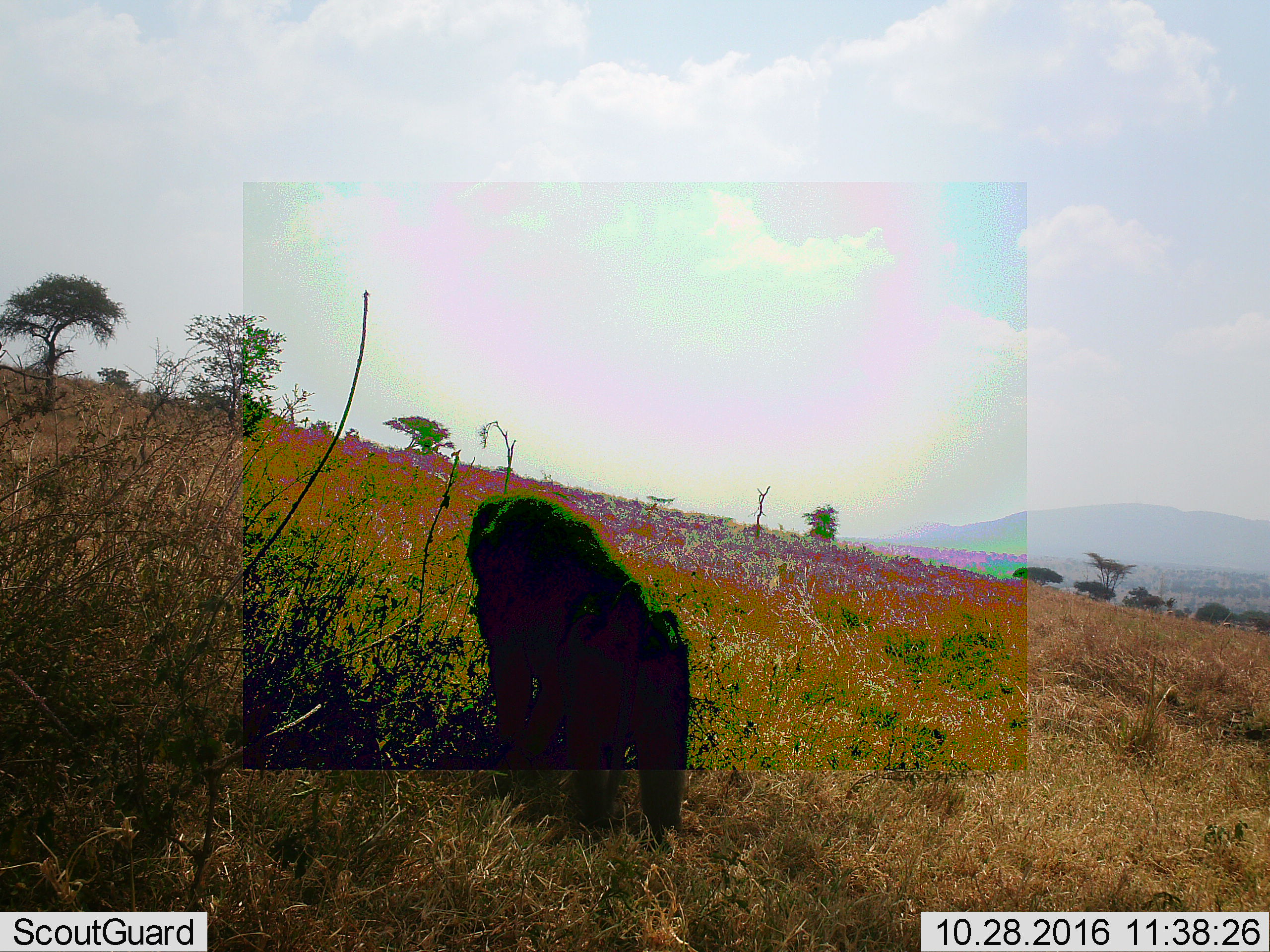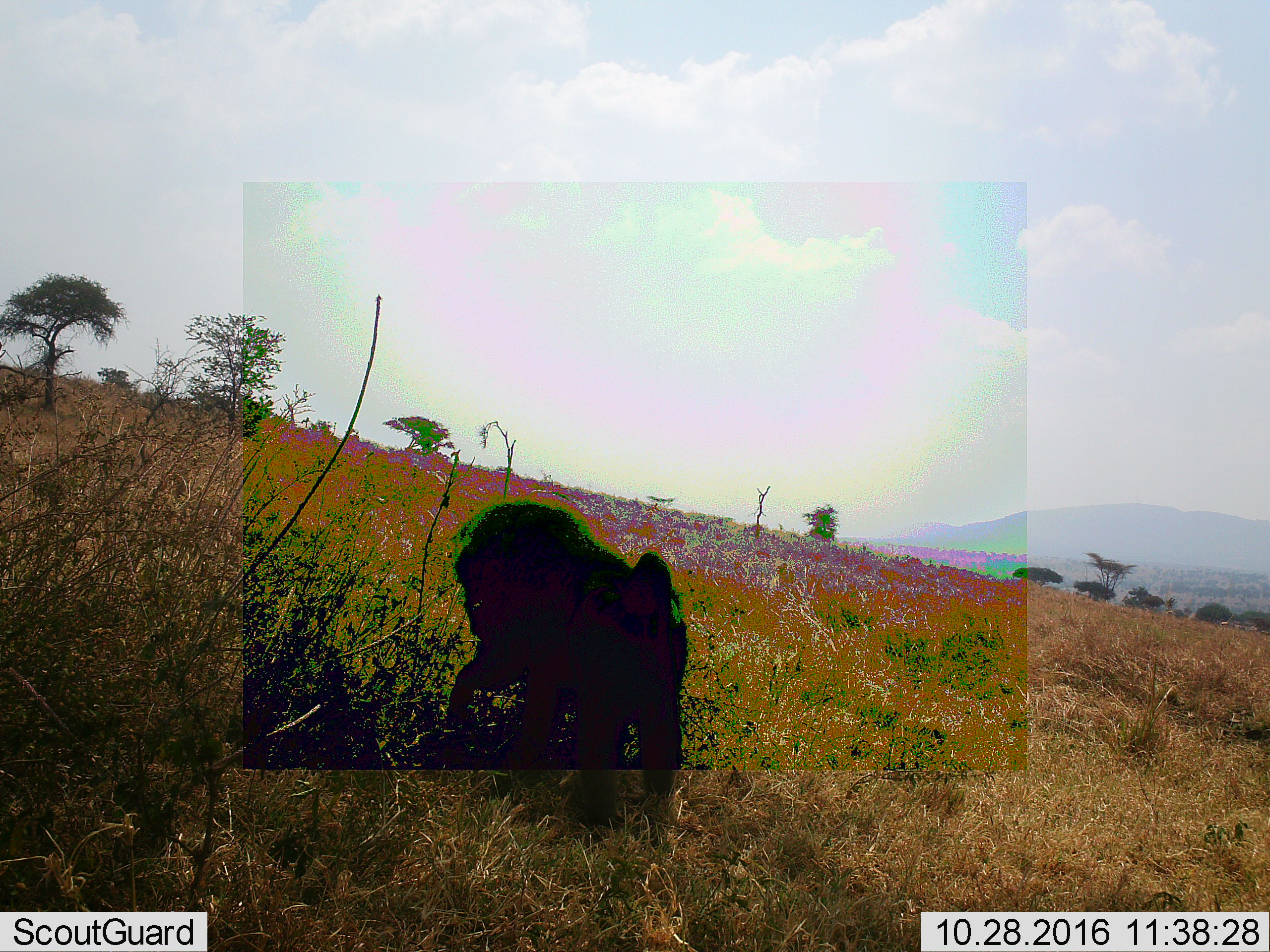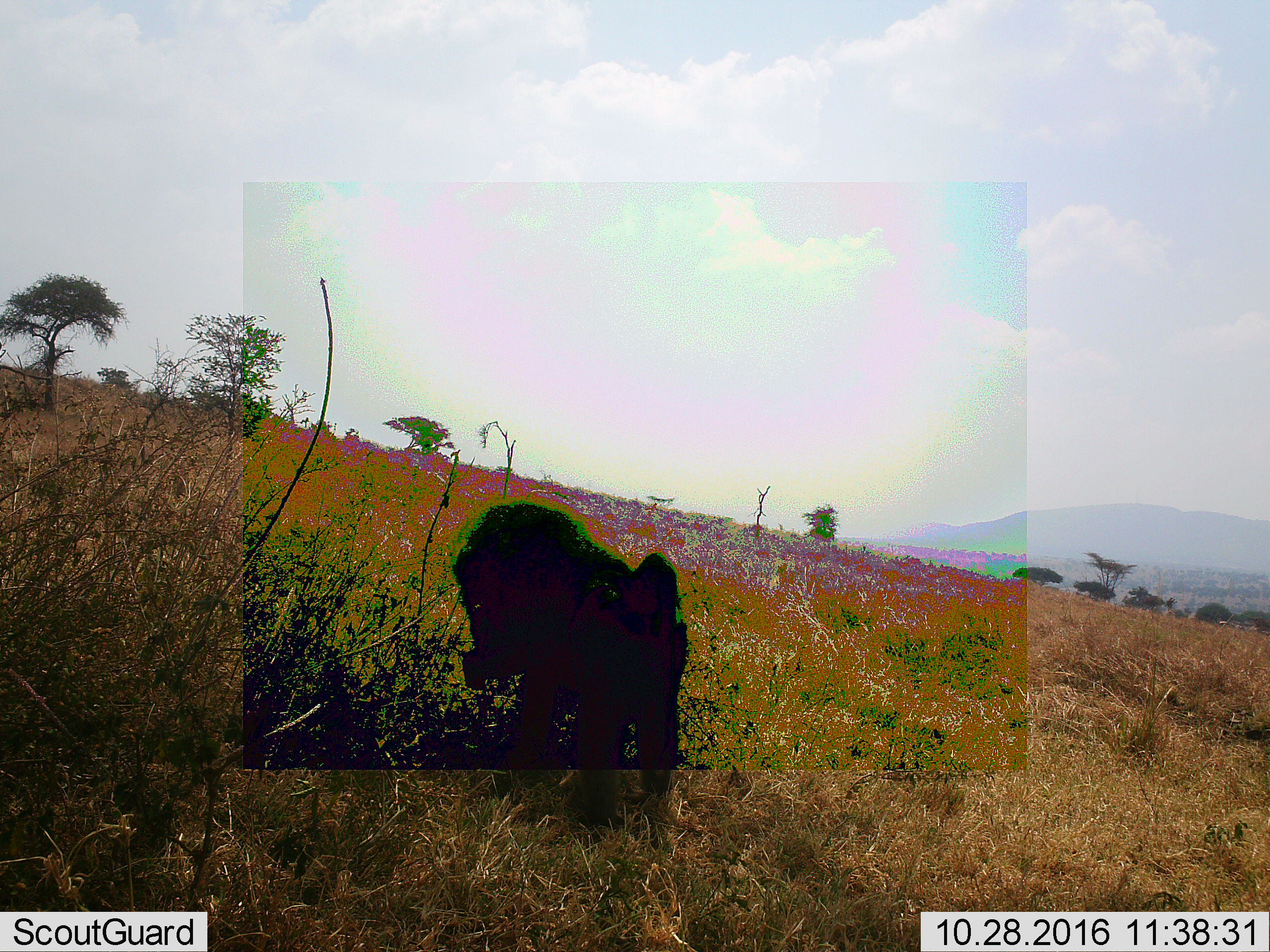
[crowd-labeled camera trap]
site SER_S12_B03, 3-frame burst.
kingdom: Animalia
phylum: Chordata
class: Mammalia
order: Primates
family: Cercopithecidae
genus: Papio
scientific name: Papio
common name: baboon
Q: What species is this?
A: Baboon (Papio).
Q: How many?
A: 1.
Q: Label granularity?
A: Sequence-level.